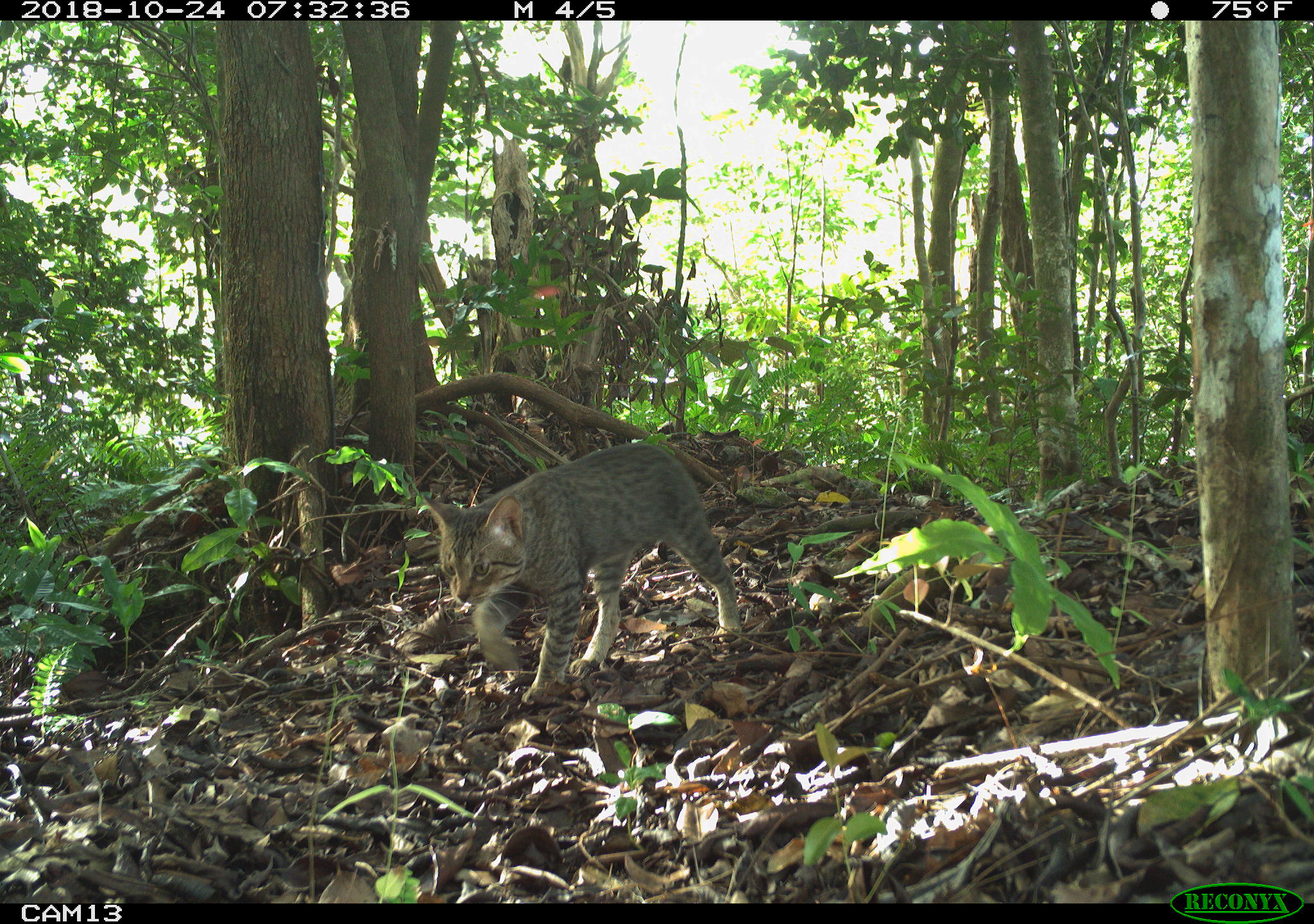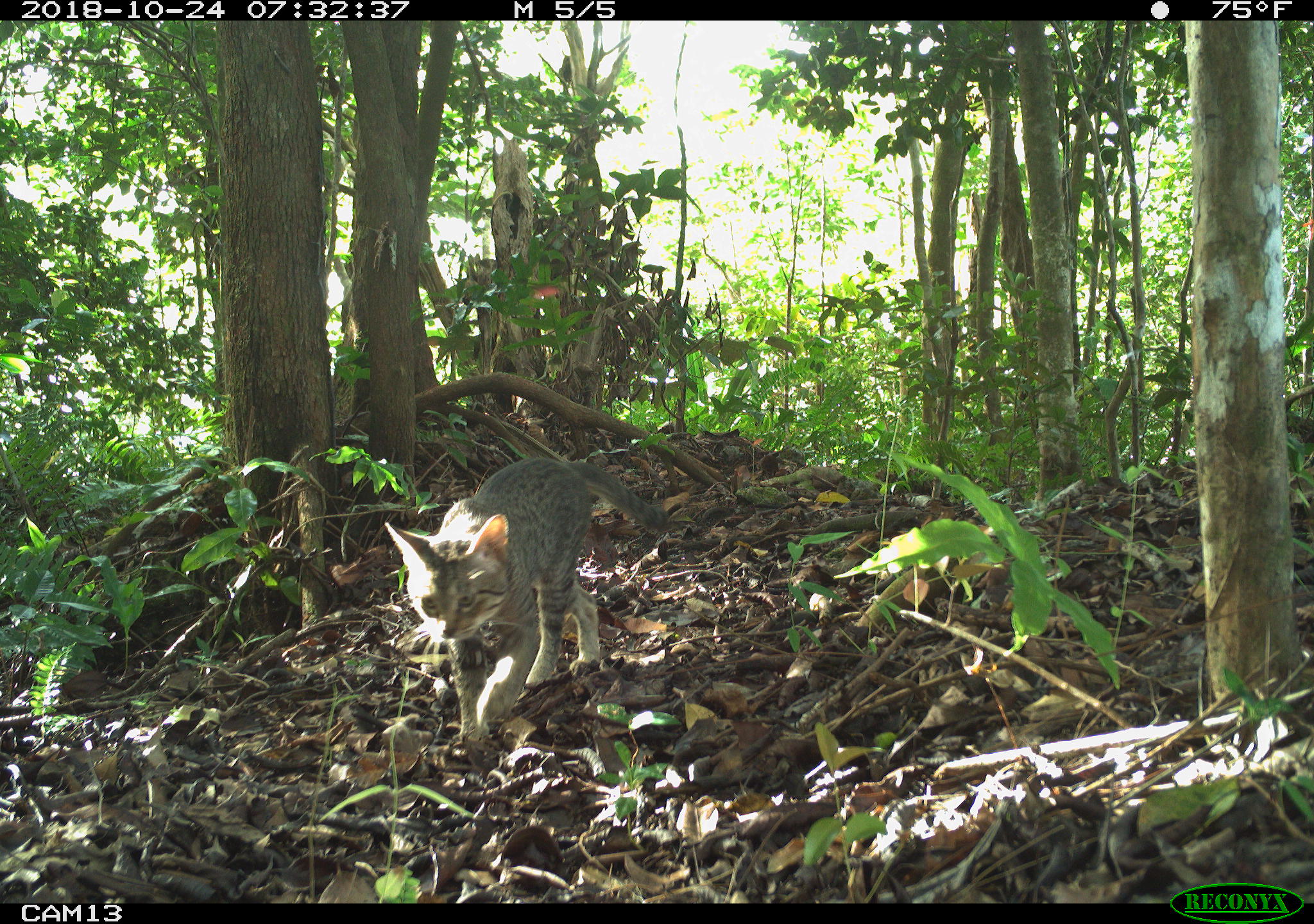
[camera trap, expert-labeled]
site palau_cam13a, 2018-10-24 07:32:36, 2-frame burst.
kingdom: Animalia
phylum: Chordata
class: Mammalia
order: Carnivora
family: Felidae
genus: Felis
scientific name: Felis catus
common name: cat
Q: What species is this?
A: Cat (Felis catus).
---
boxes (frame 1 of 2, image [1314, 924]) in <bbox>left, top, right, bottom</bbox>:
cat: <bbox>418, 441, 740, 696</bbox>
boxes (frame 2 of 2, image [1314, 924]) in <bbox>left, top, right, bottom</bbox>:
cat: <bbox>386, 455, 677, 750</bbox>